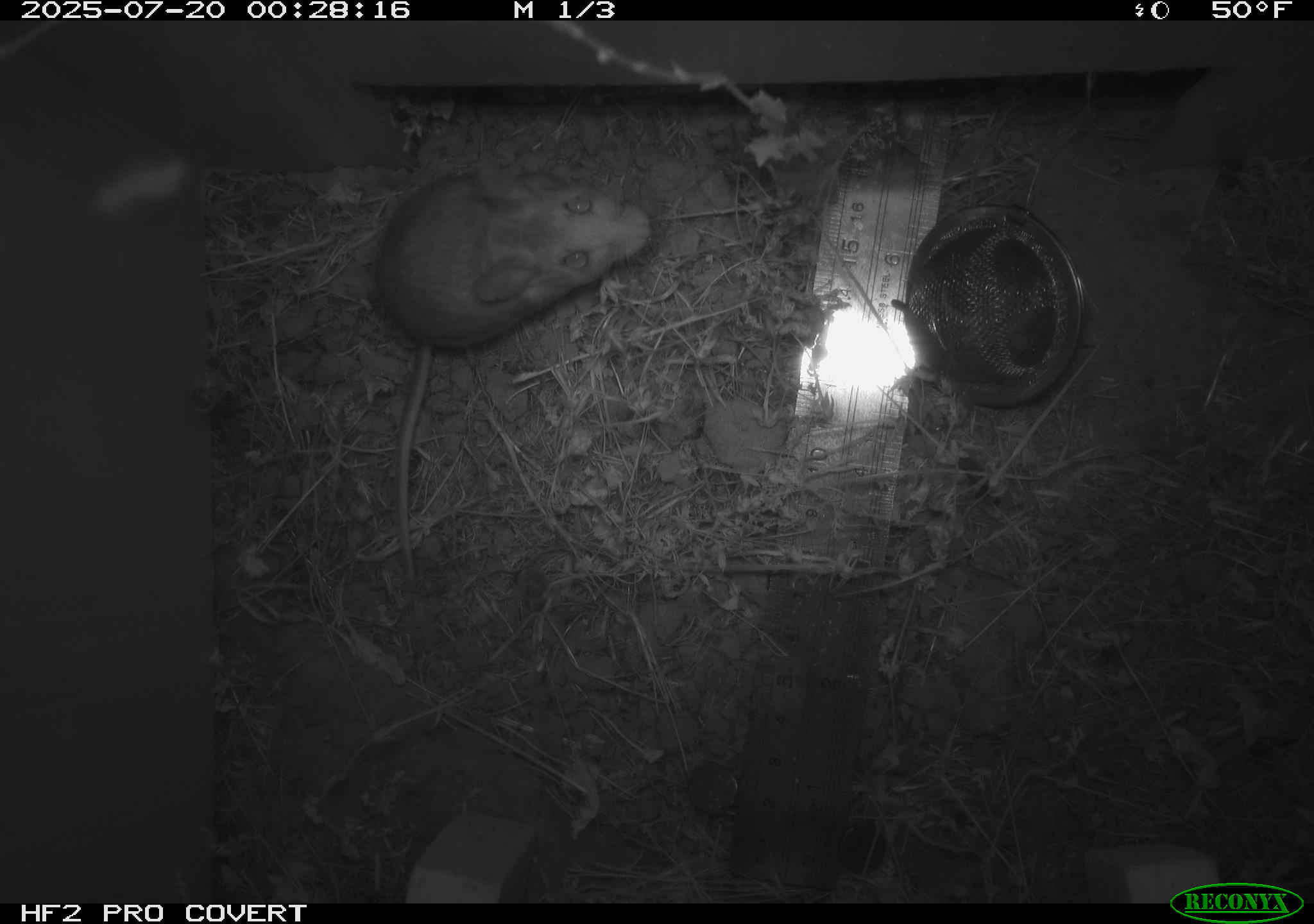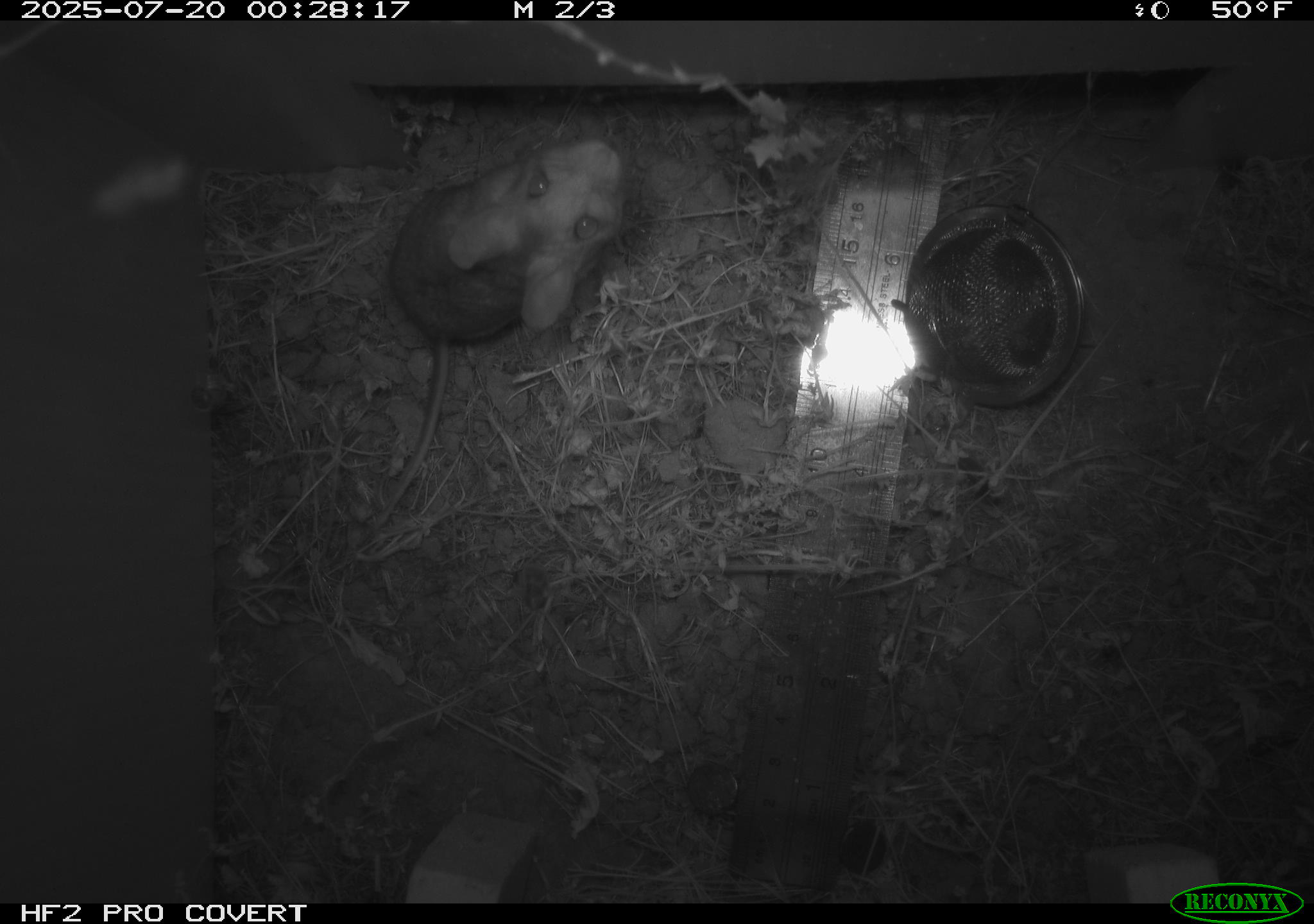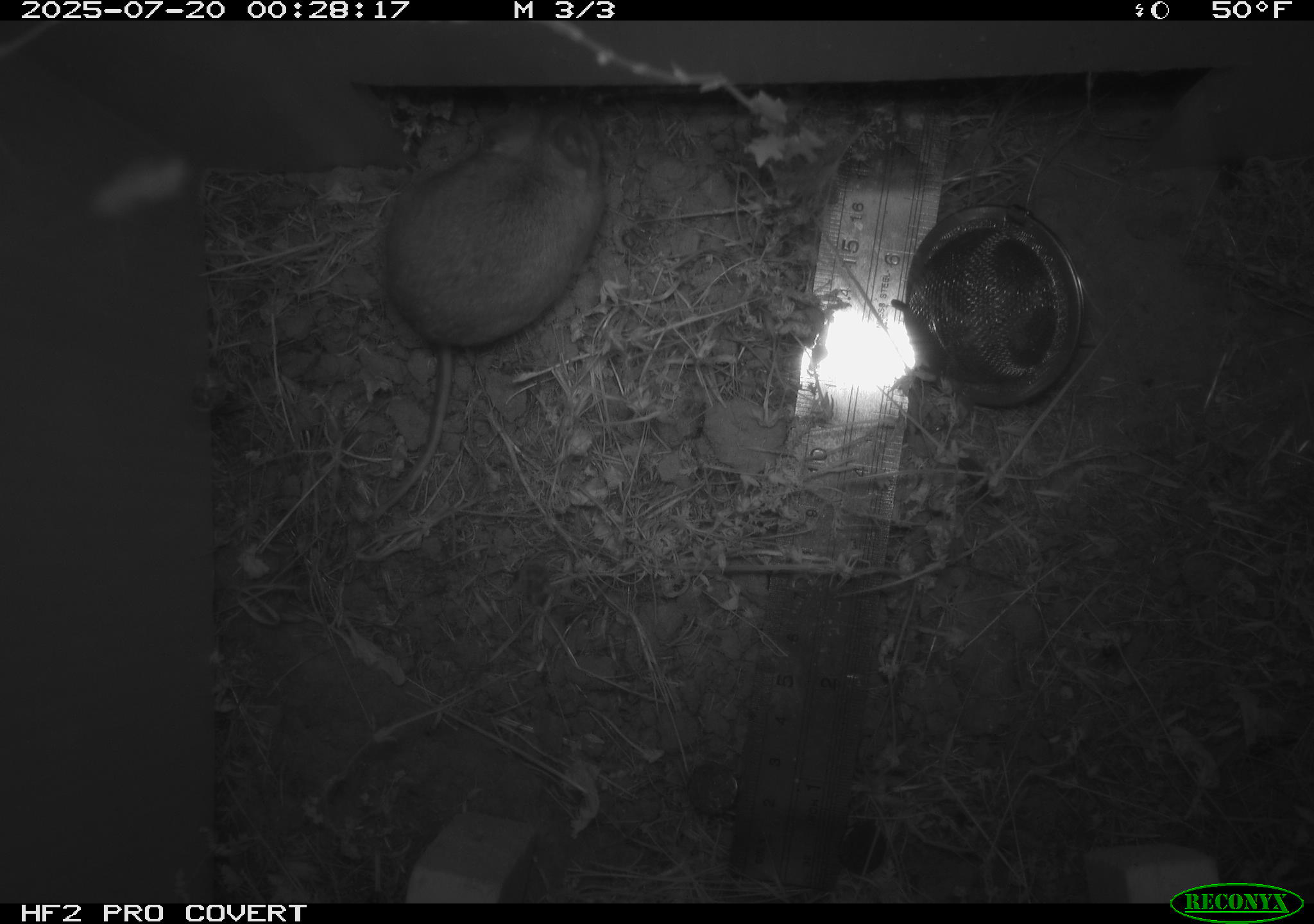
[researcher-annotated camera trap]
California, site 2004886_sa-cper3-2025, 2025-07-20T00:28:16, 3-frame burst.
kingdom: Animalia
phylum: Chordata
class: Mammalia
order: Rodentia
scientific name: Rodentia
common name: rodent